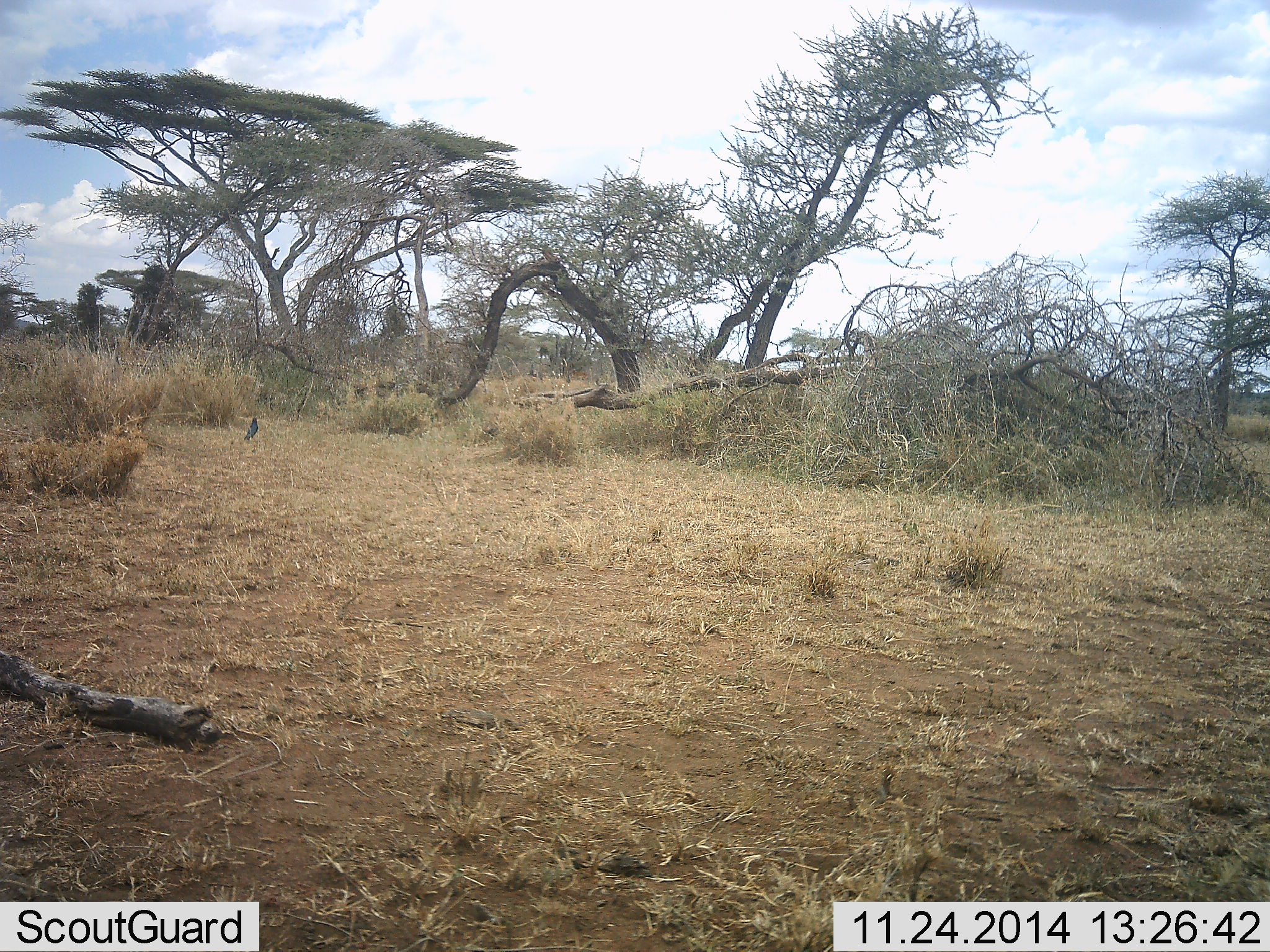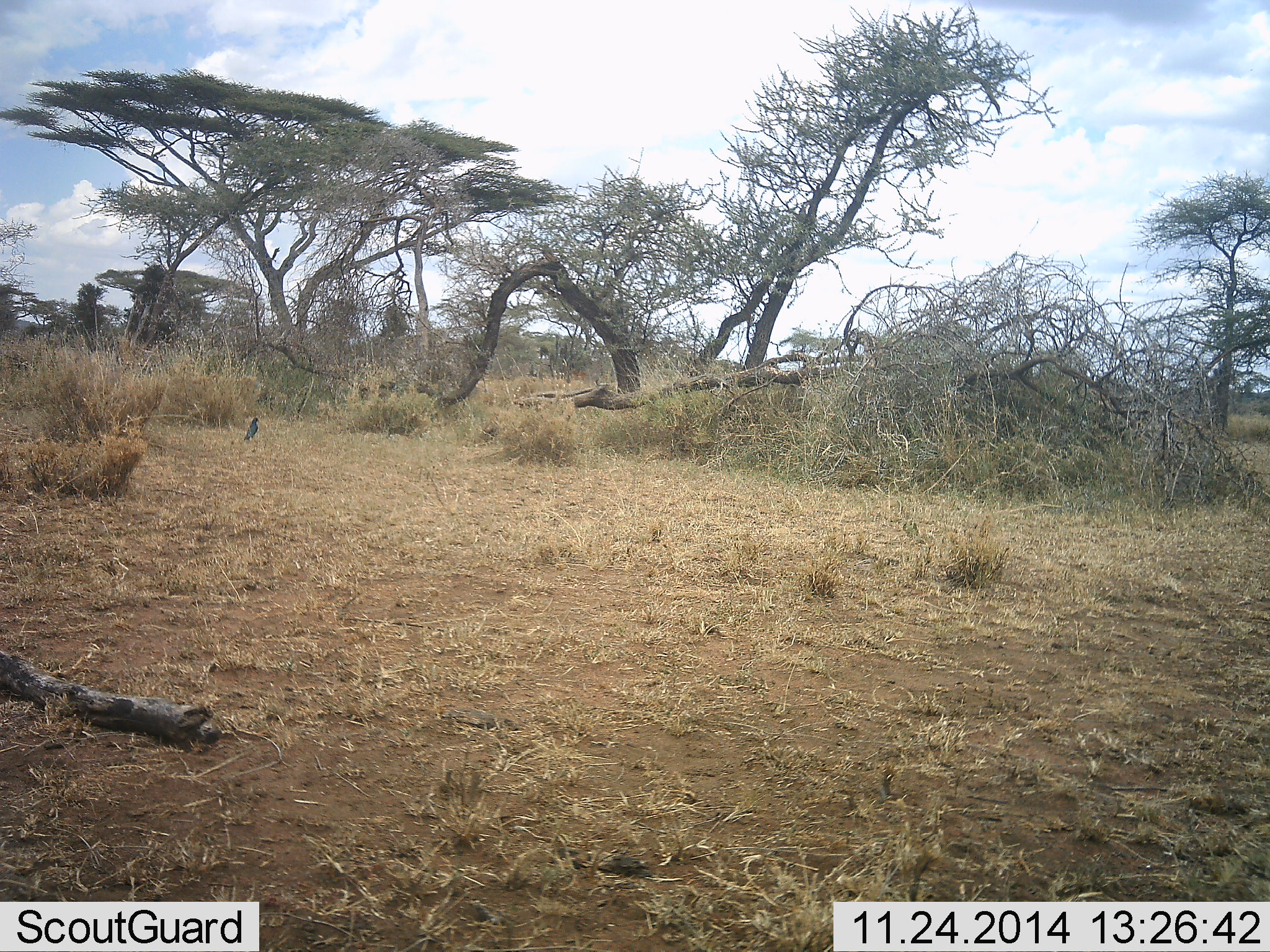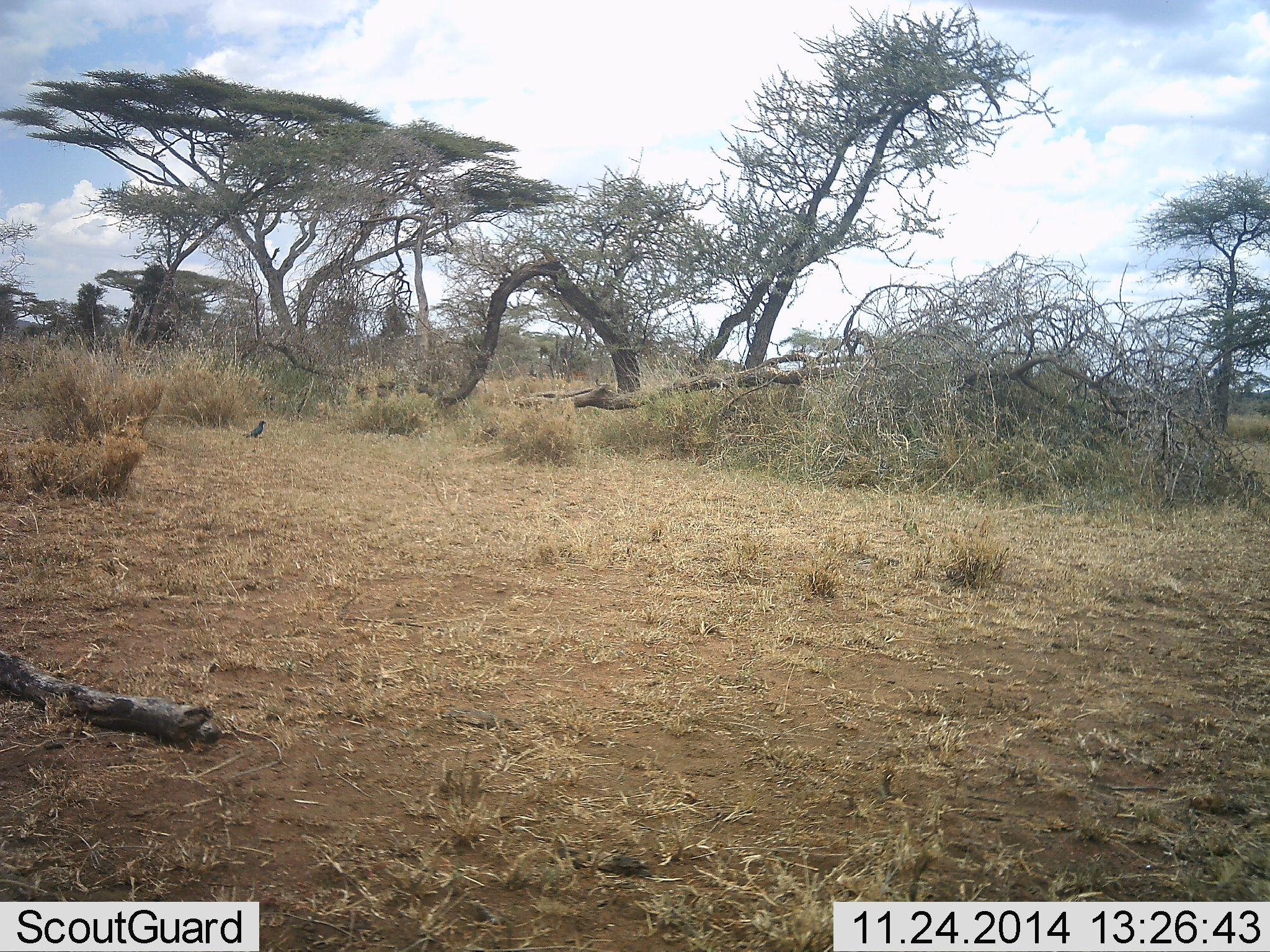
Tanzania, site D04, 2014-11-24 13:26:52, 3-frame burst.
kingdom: Animalia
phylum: Chordata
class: Aves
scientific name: Aves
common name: bird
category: otherbird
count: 1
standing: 80%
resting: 10%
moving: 10%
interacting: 0%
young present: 0%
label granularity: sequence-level